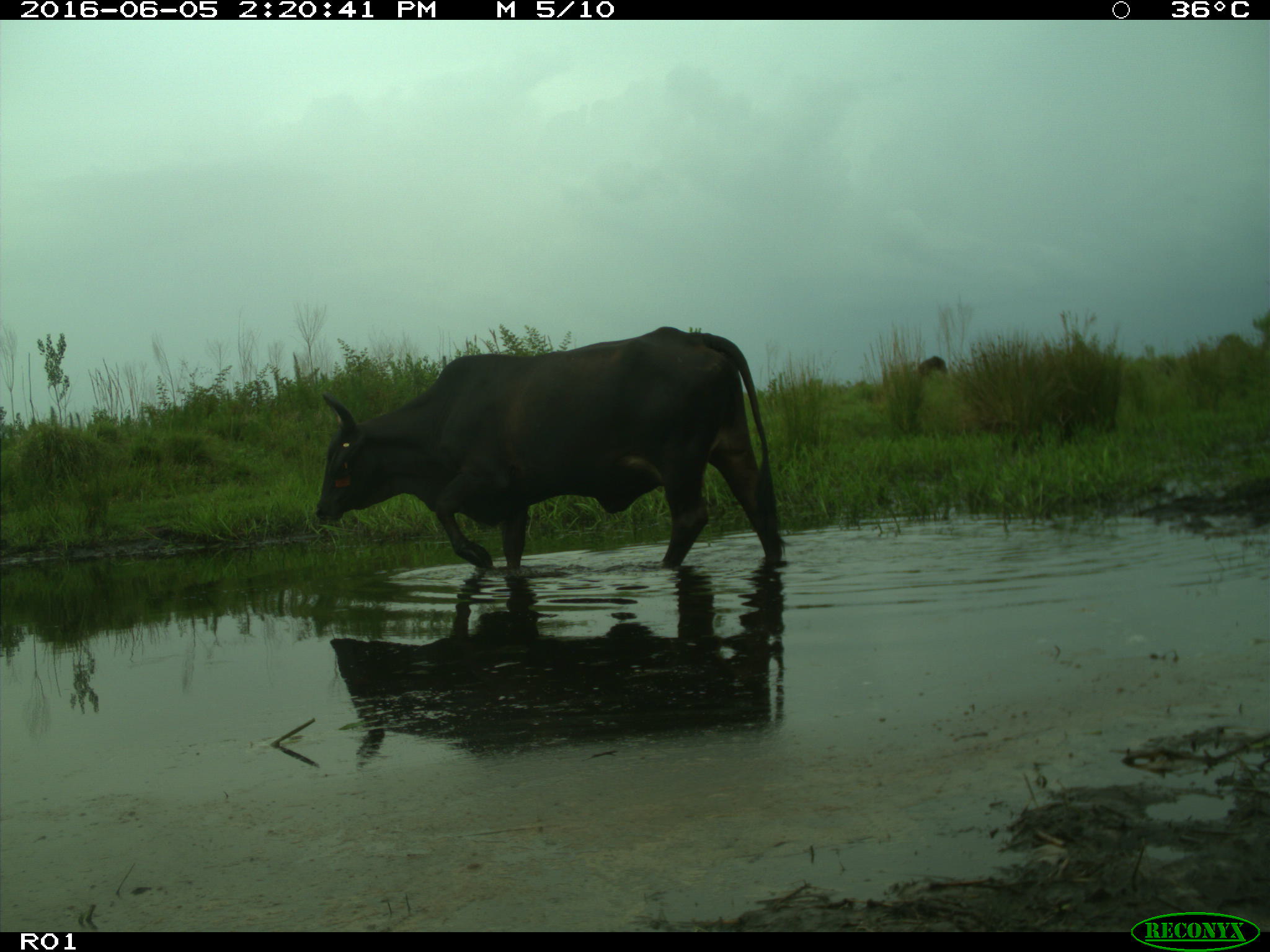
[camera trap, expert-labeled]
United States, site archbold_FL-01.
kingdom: Animalia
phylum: Chordata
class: Mammalia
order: Artiodactyla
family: Bovidae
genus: Bos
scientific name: Bos taurus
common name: domestic cow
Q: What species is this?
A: Bos taurus (domestic cow).